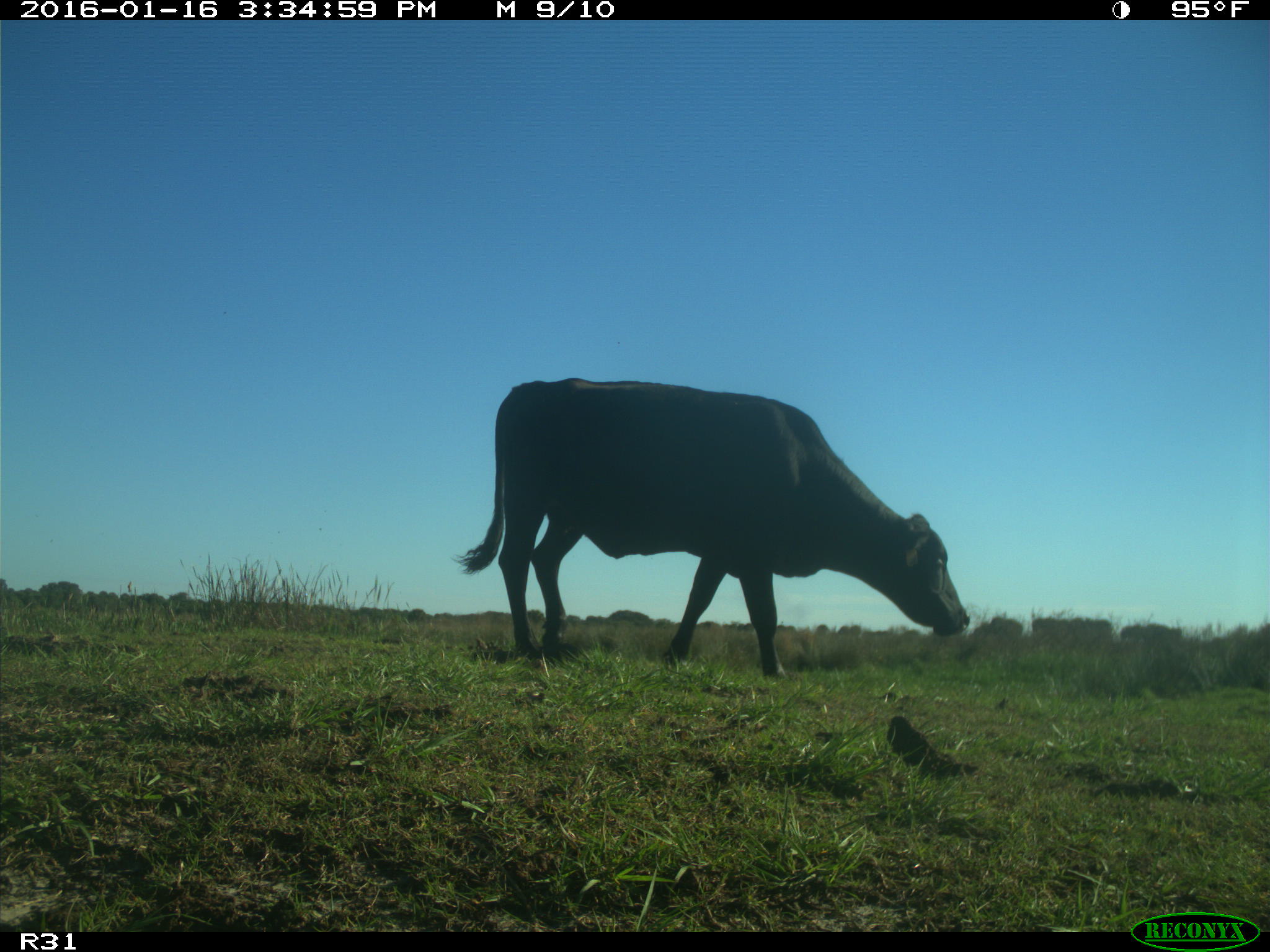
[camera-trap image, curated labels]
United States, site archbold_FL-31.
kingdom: Animalia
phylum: Chordata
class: Mammalia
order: Artiodactyla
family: Bovidae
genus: Bos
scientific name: Bos taurus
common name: domestic cow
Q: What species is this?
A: Bos taurus (domestic cow).